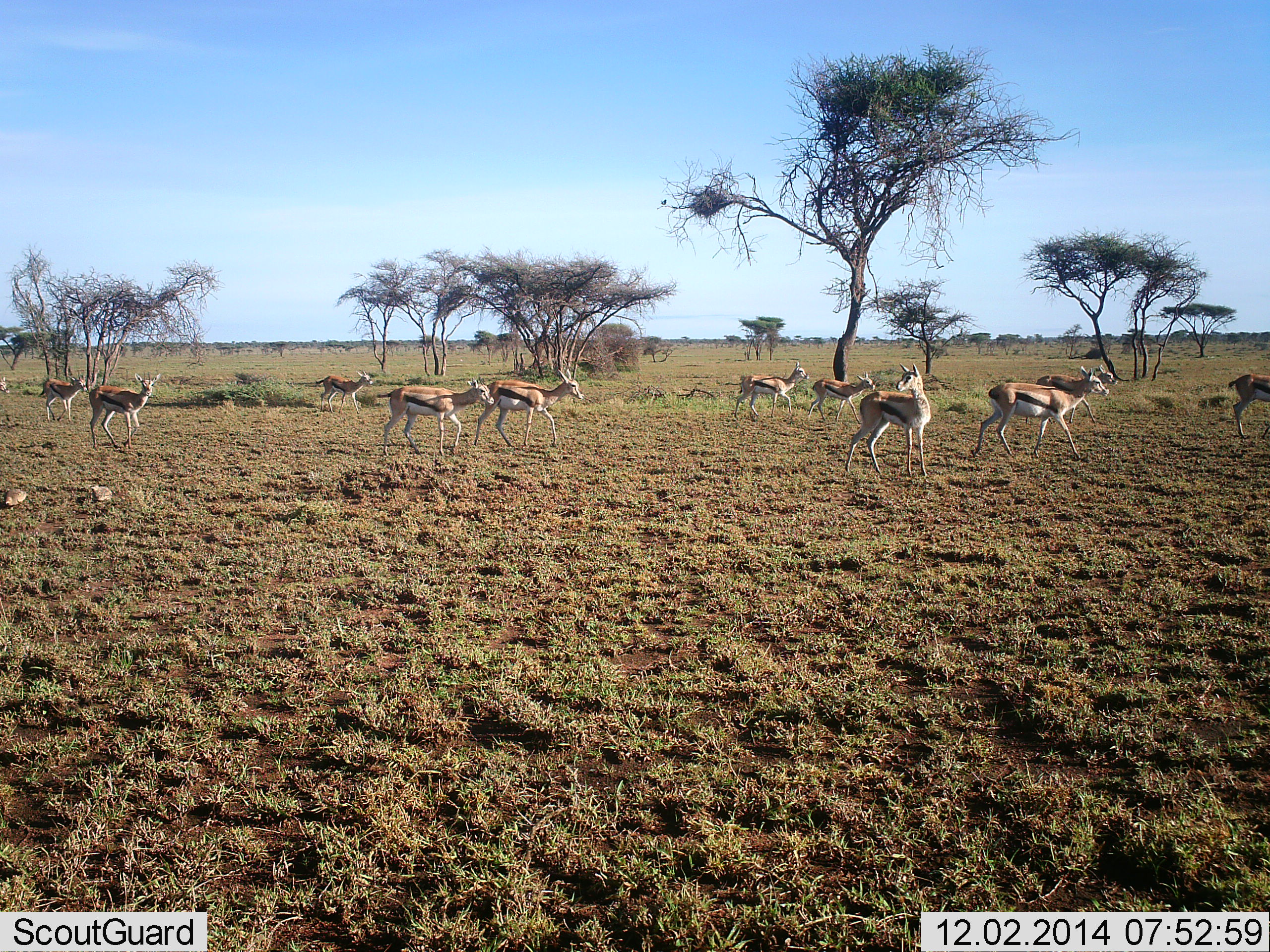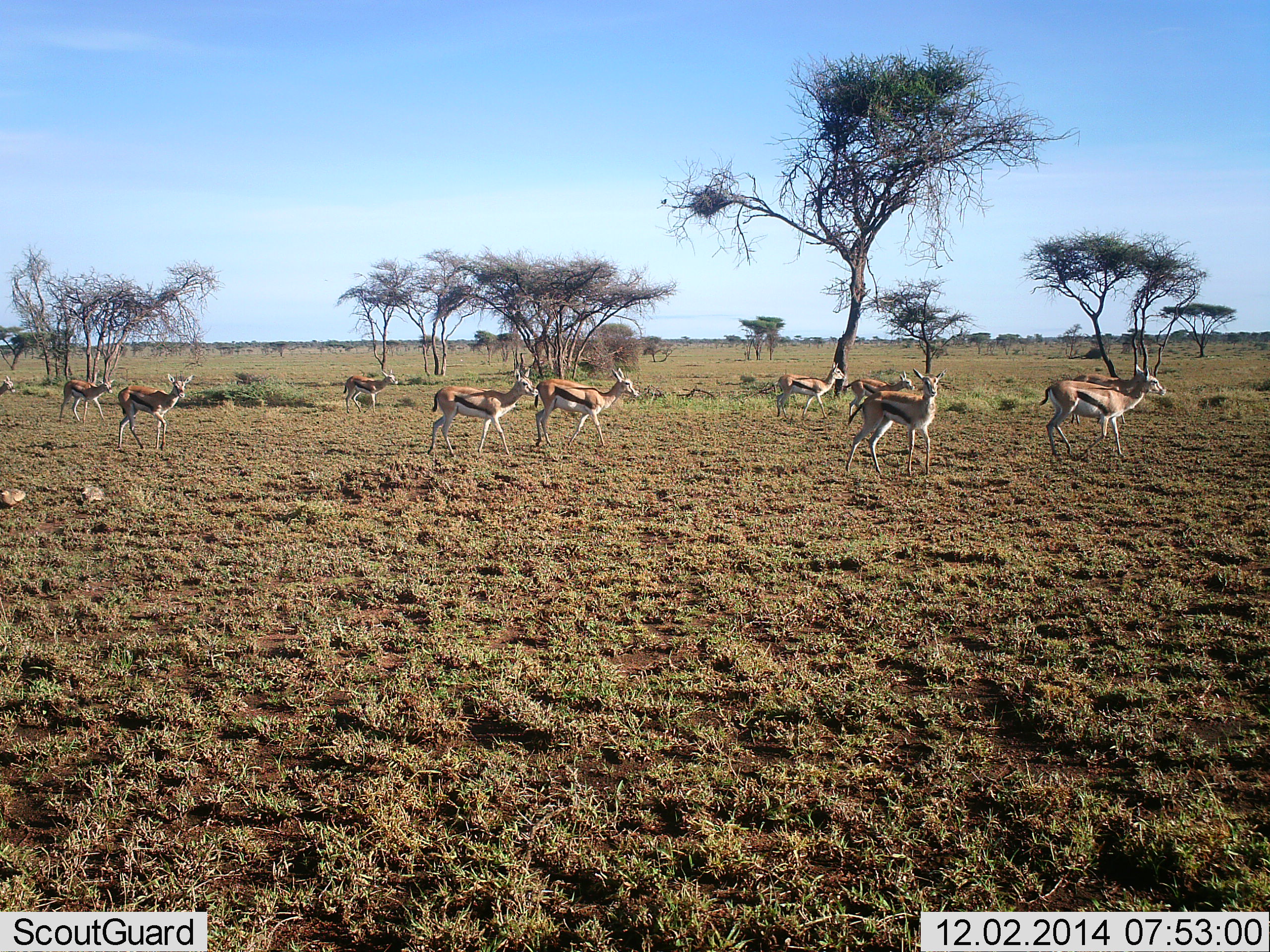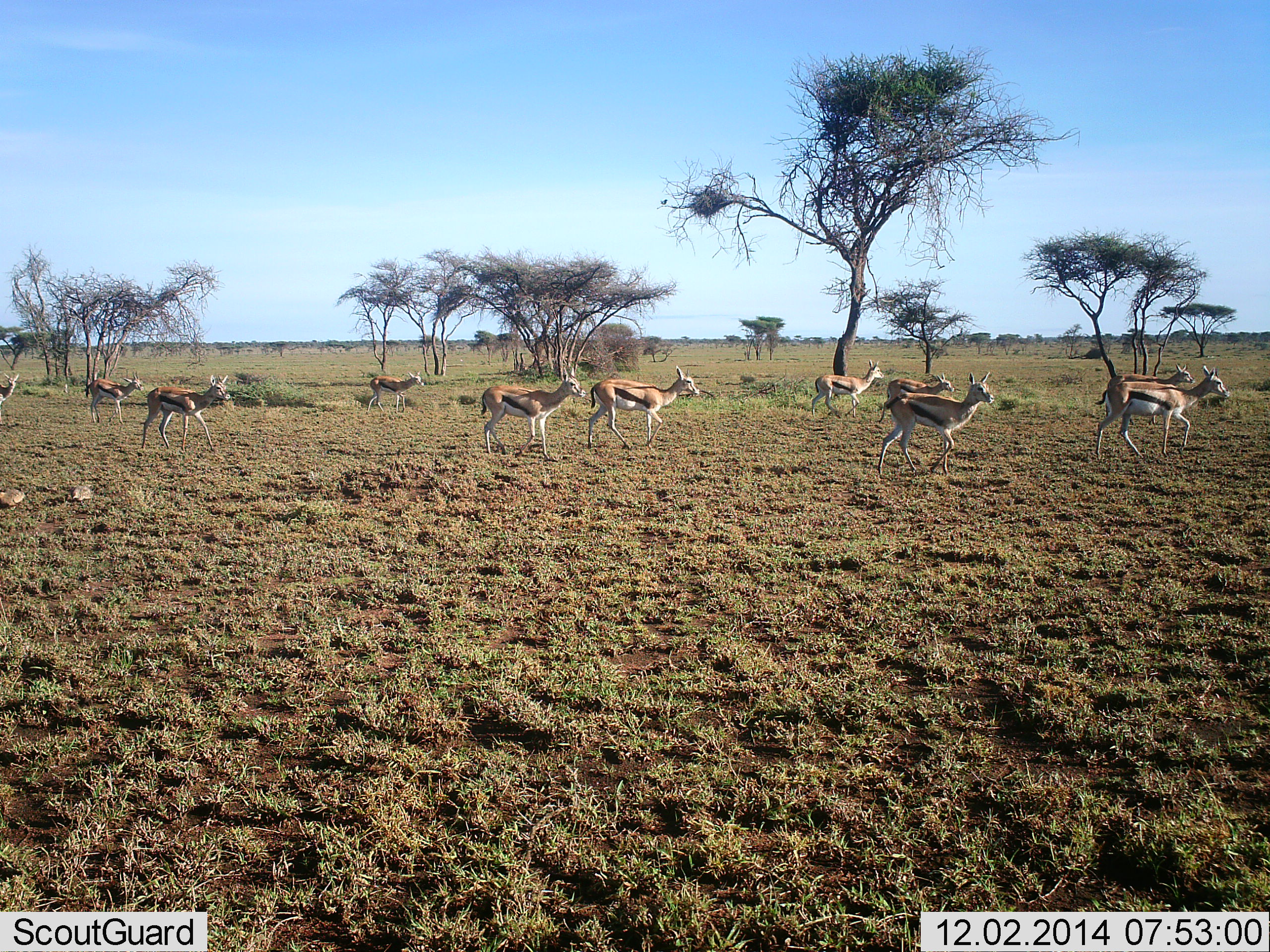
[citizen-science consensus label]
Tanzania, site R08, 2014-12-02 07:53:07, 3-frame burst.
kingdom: Animalia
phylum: Chordata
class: Mammalia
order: Artiodactyla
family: Bovidae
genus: Eudorcas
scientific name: Eudorcas thomsonii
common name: thomson's gazelle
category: gazellethomsons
Gazellethomsons (thomson's gazelle) (Eudorcas thomsonii), count 11-50. Behavior (volunteer vote fractions): standing 20%, resting 5%, moving 100%, interacting 10%. Young present (vote fraction): 5%. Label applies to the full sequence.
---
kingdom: Animalia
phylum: Chordata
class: Aves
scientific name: Aves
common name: bird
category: otherbird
Otherbird (bird) (Aves), count 2. Behavior (volunteer vote fractions): standing 0%, resting 0%, moving 100%, interacting 0%. Young present (vote fraction): 0%. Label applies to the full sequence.